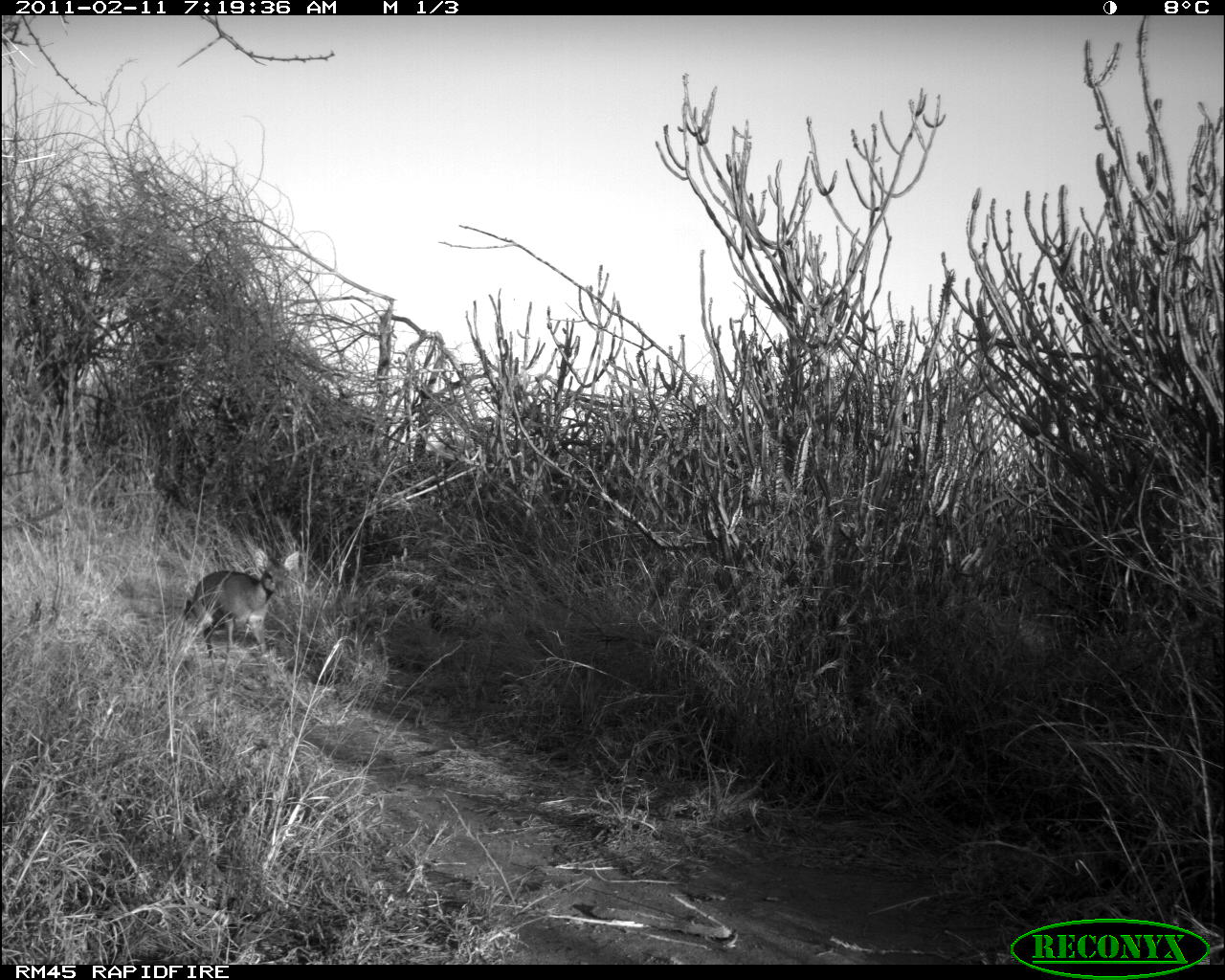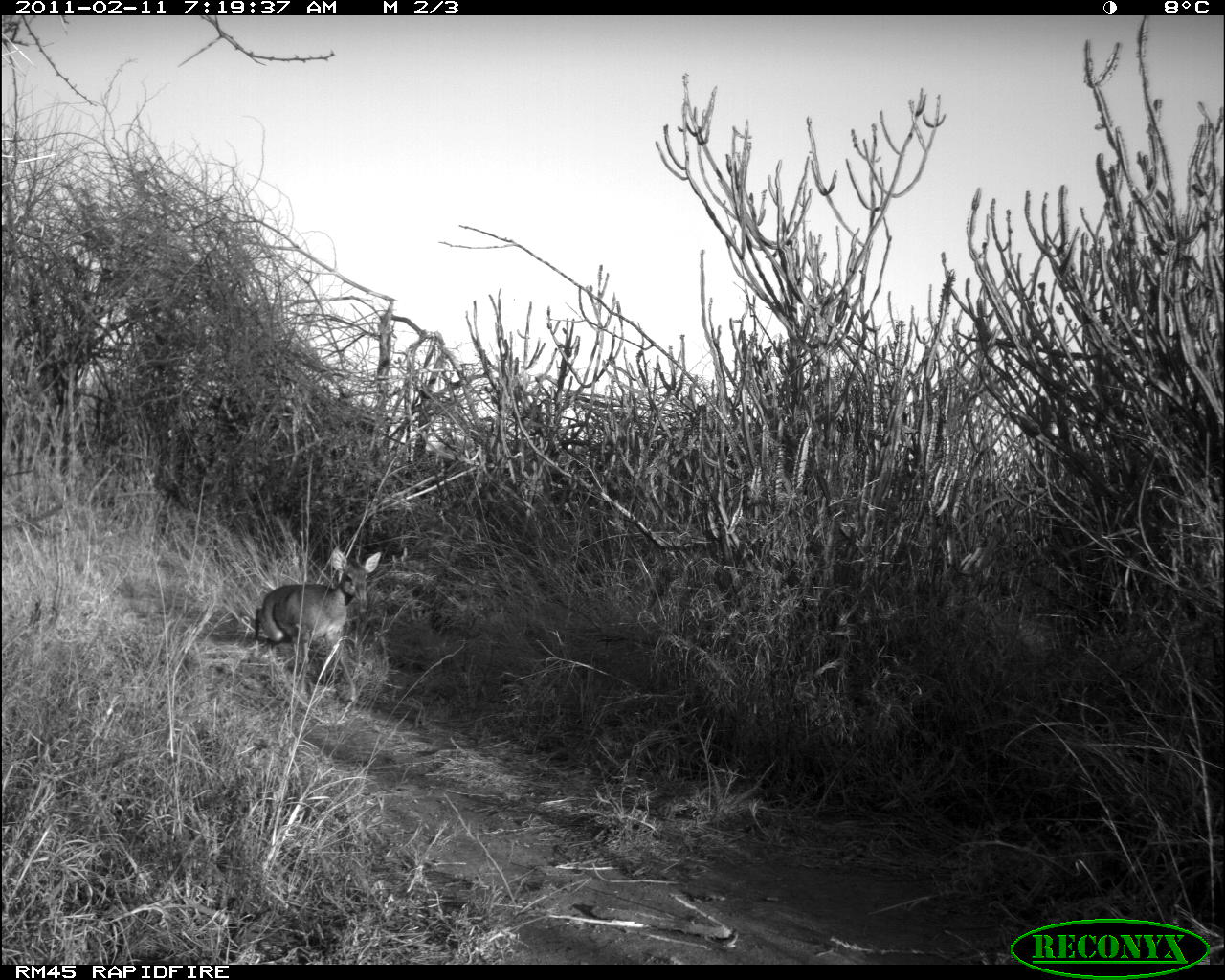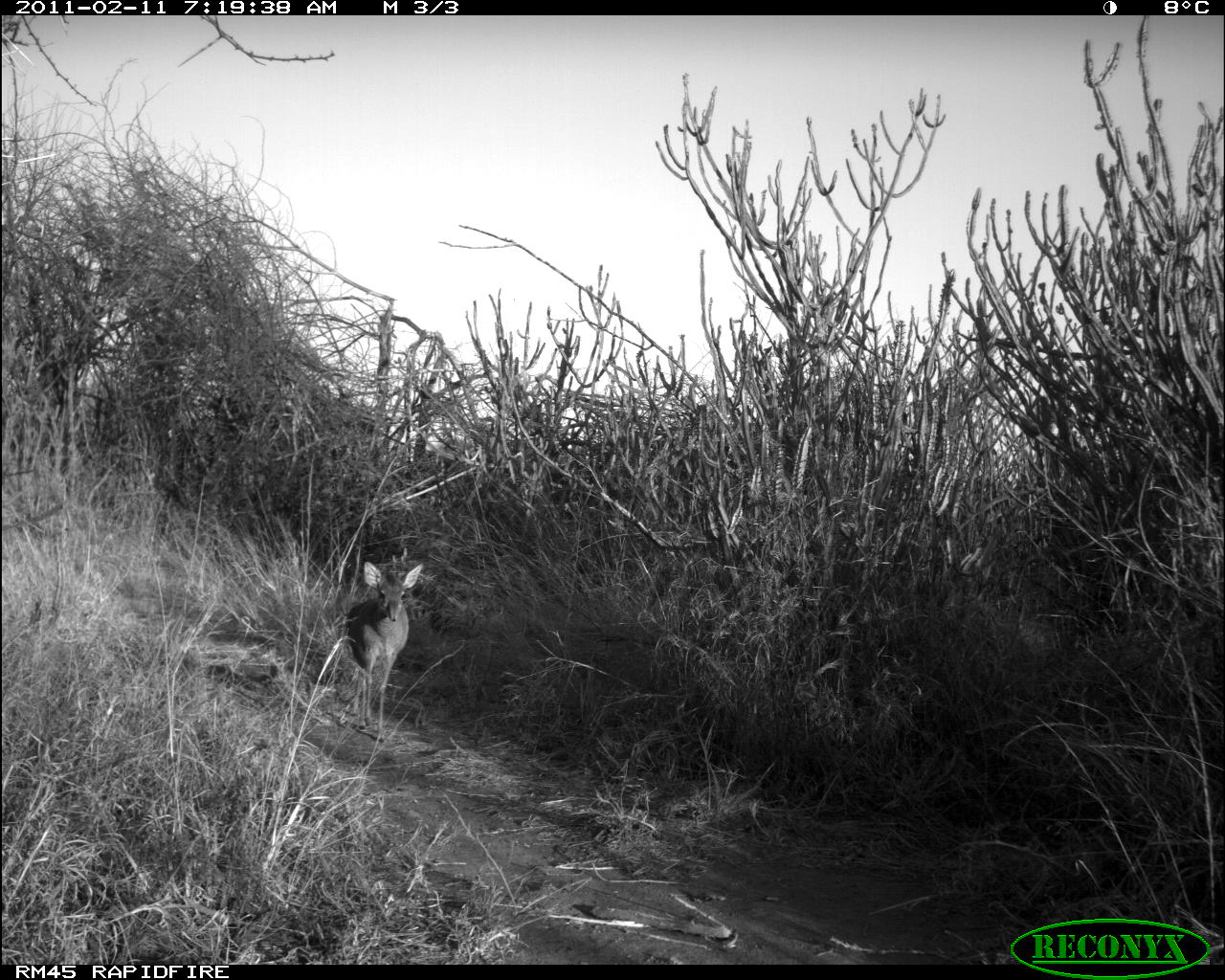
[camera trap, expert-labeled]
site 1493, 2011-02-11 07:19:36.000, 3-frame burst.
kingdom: Animalia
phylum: Chordata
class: Mammalia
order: Artiodactyla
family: Bovidae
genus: Madoqua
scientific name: Madoqua guentheri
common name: günther's dik-dik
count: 1